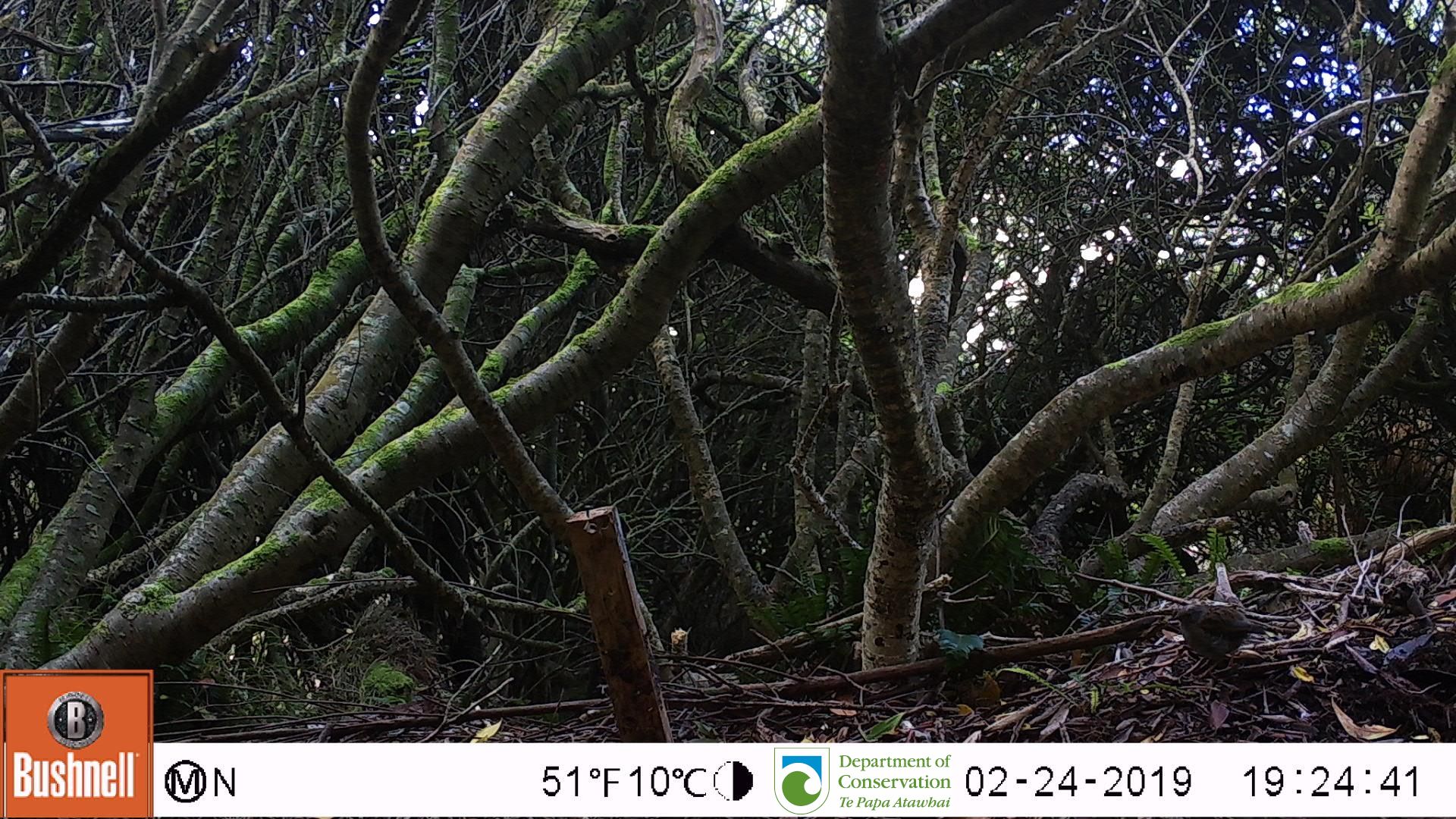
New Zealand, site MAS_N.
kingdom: Animalia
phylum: Chordata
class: Aves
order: Passeriformes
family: Prunellidae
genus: Prunella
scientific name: Prunella modularis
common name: dunnock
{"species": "dunnock (Prunella modularis)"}